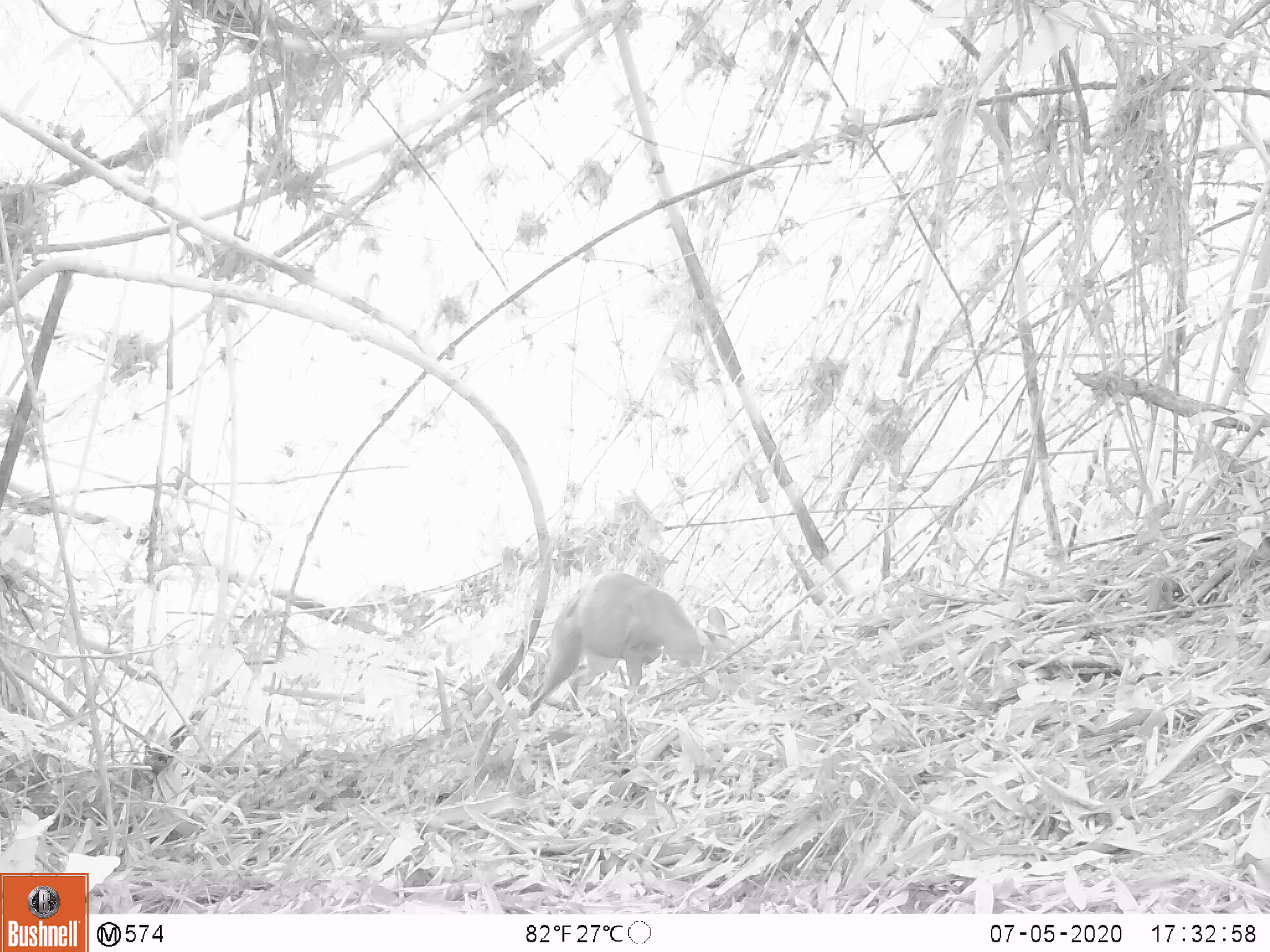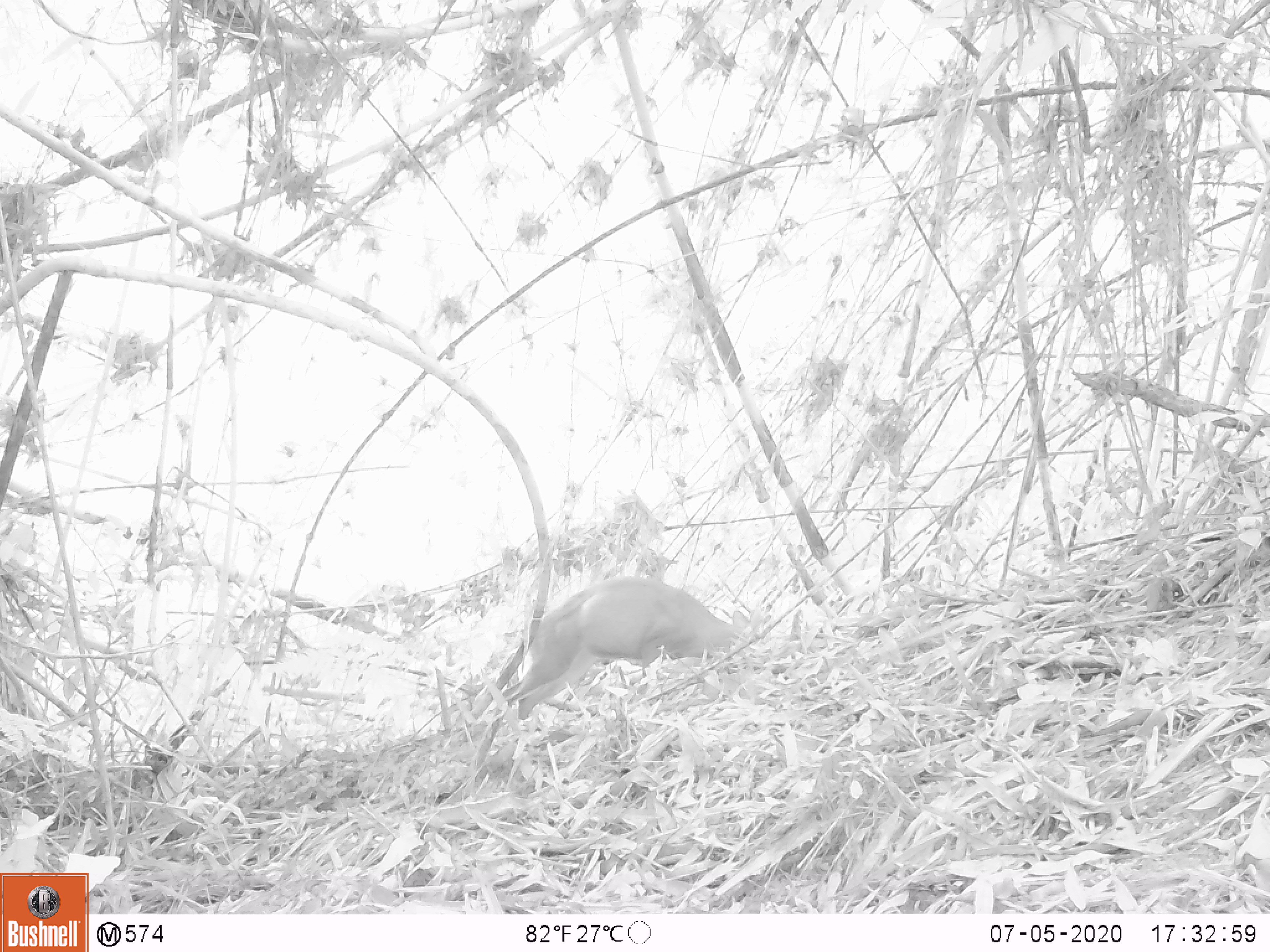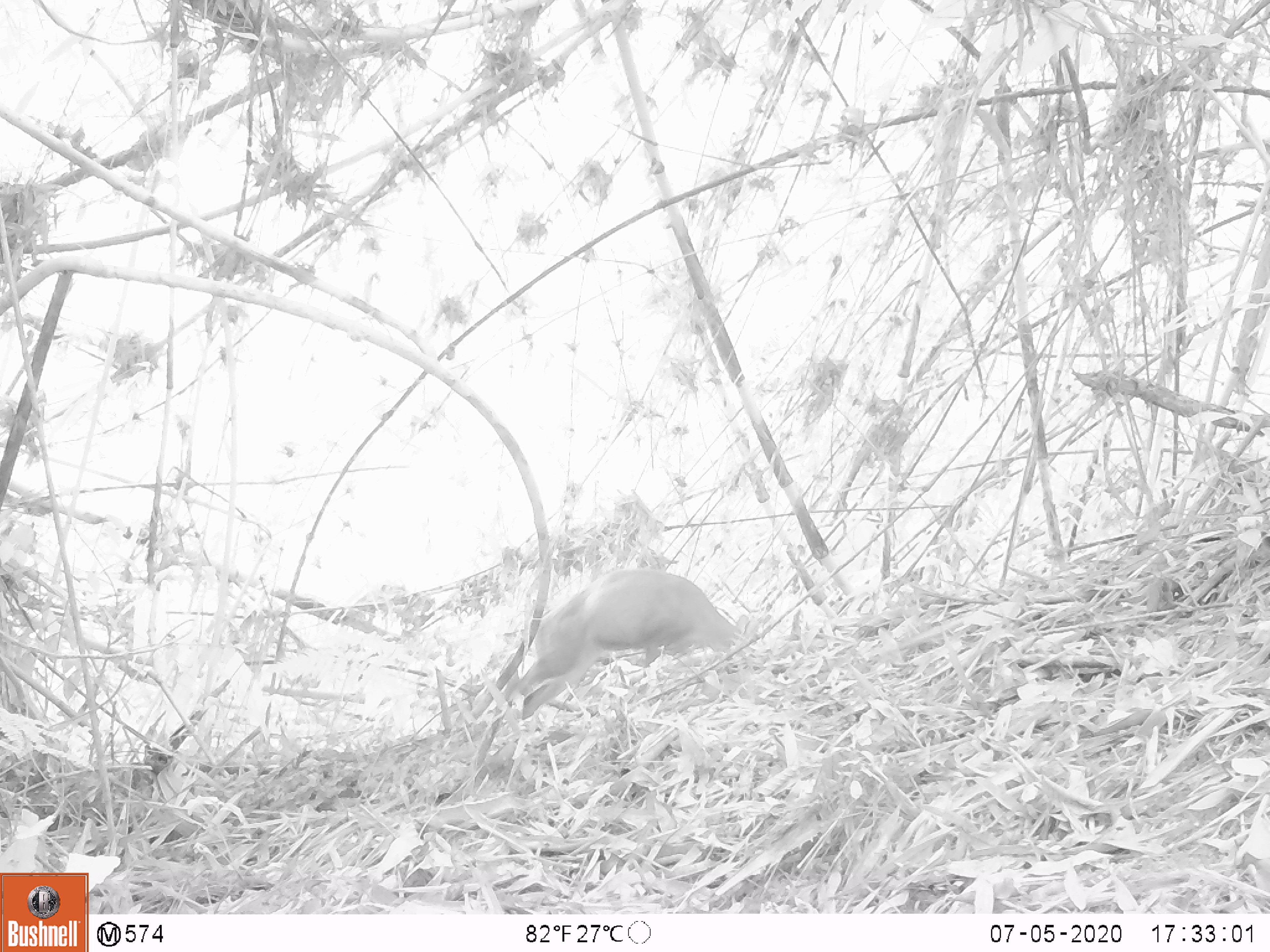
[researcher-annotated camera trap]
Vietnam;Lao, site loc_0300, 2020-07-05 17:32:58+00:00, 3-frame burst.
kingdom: Animalia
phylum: Chordata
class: Mammalia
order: Artiodactyla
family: Cervidae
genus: Muntiacus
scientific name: Muntiacus rooseveltorum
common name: roosevelt's muntjac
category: roosevelts muntjac group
Roosevelts muntjac group (roosevelt's muntjac) (Muntiacus rooseveltorum). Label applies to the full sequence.